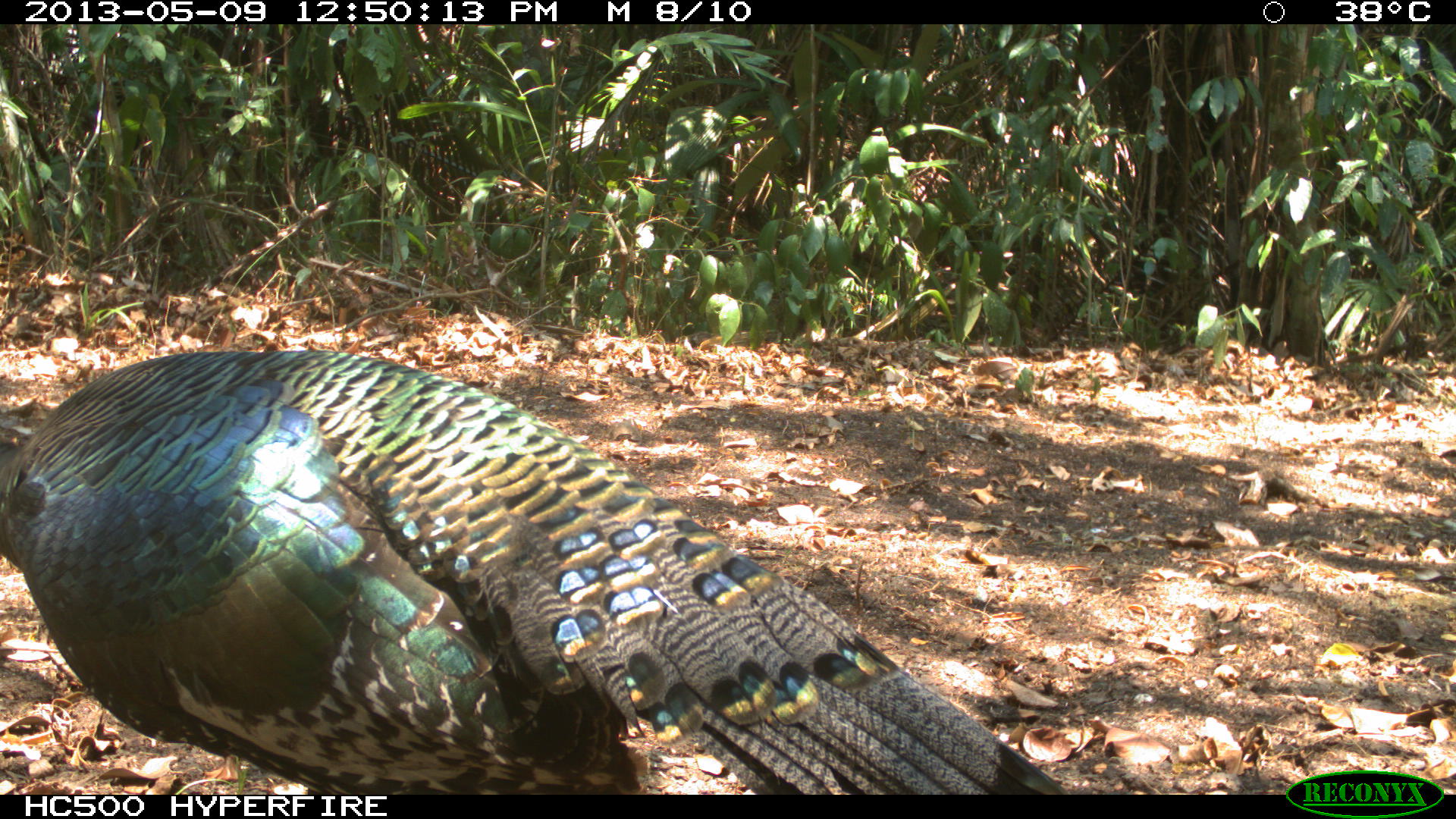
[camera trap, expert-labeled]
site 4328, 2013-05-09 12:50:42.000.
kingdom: Animalia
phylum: Chordata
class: Aves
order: Galliformes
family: Phasianidae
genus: Meleagris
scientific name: Meleagris ocellata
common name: ocellated turkey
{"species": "Meleagris ocellata (ocellated turkey)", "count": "1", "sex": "male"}